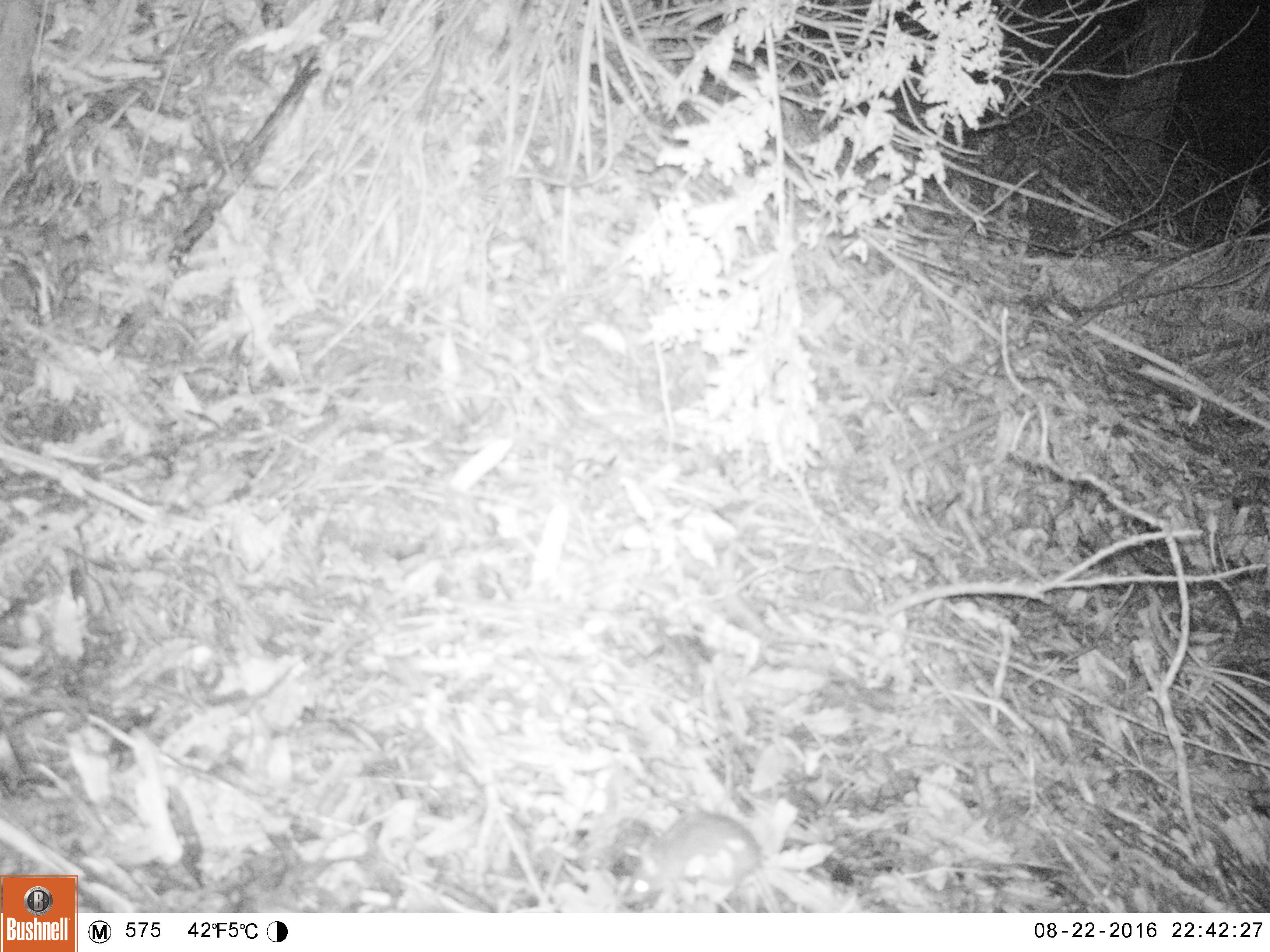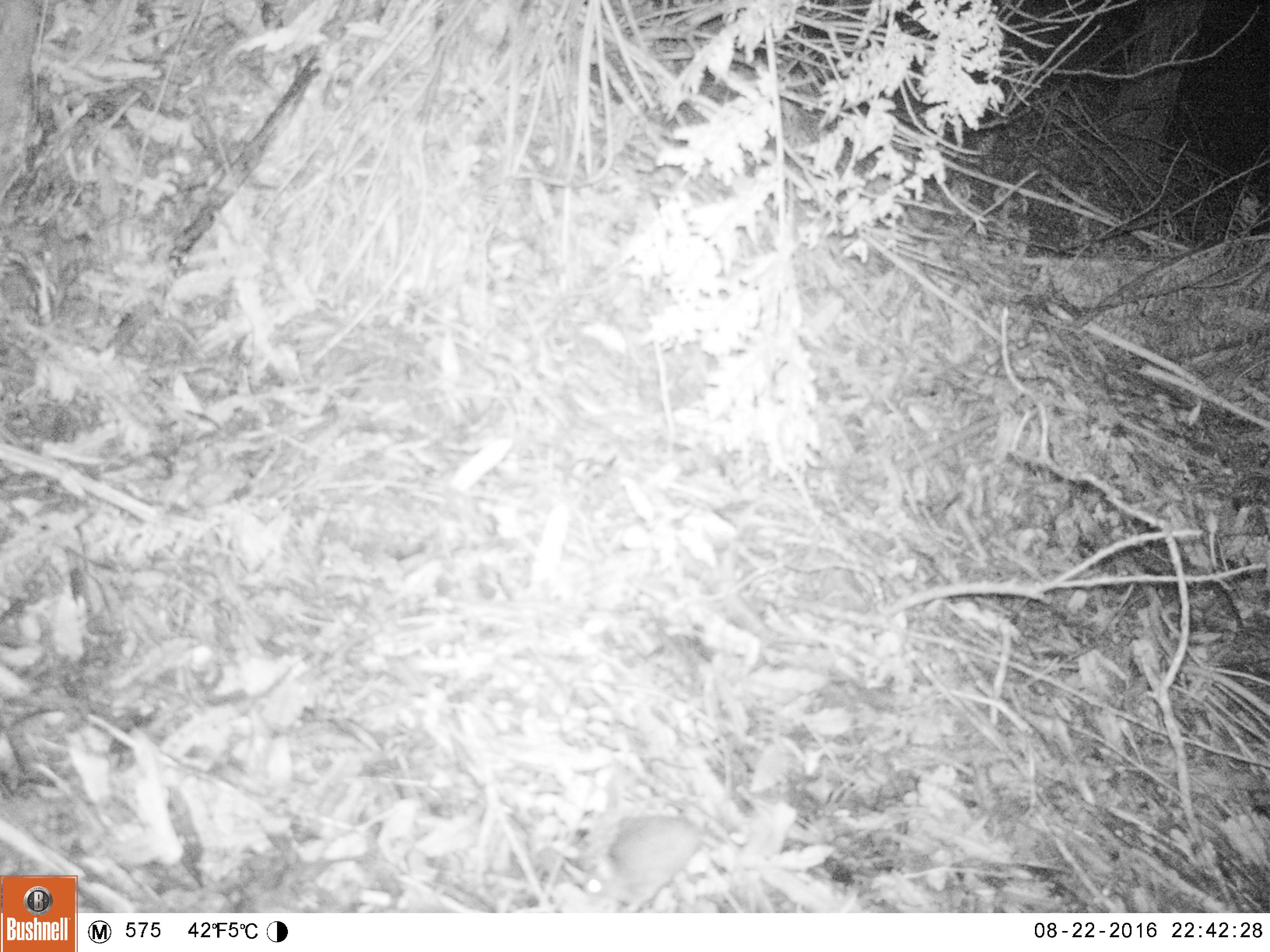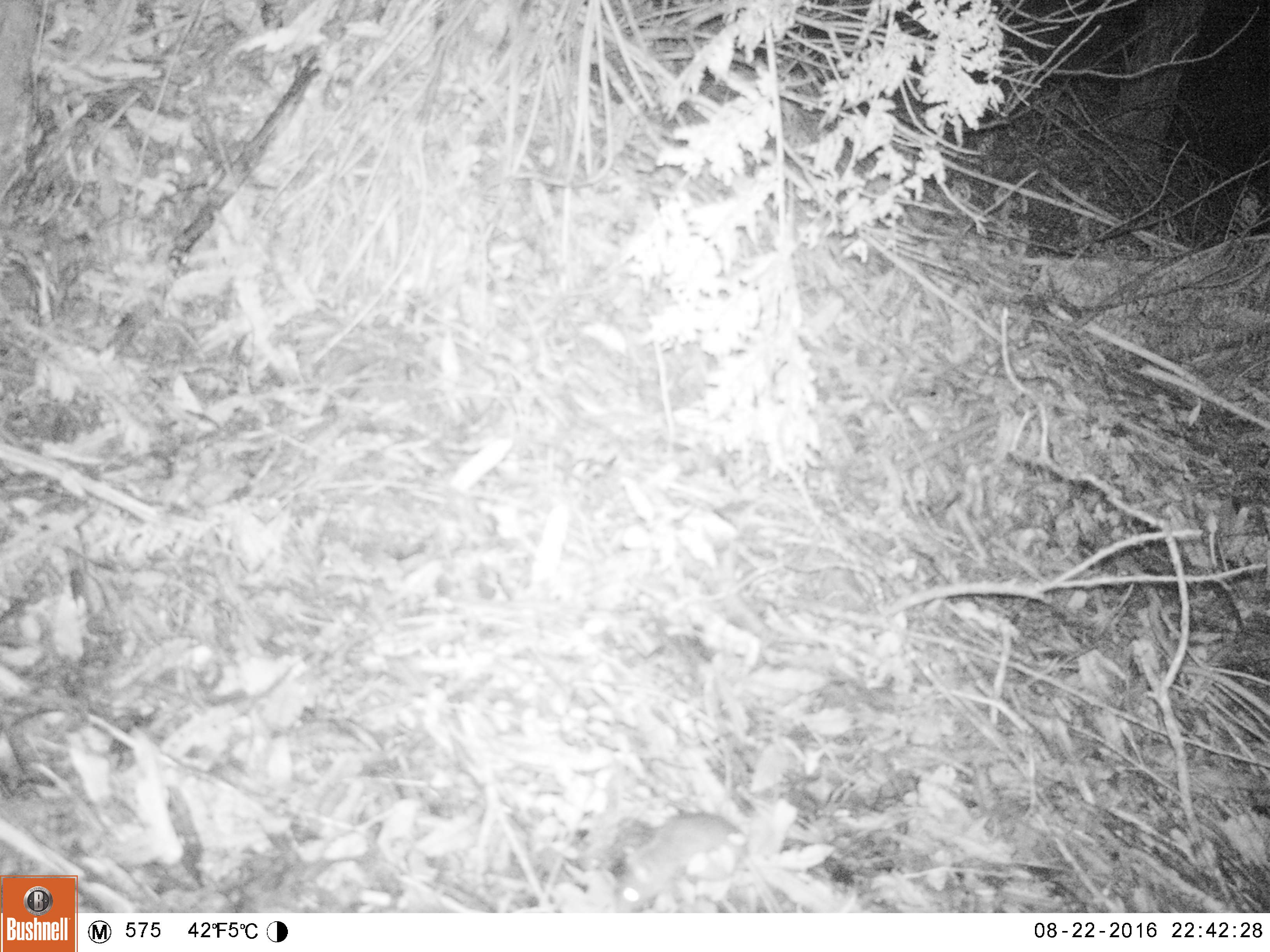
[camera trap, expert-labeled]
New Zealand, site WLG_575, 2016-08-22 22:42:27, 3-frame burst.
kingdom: Animalia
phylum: Chordata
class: Mammalia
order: Rodentia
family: Muridae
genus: Mus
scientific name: Mus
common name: mouse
Mouse (Mus).